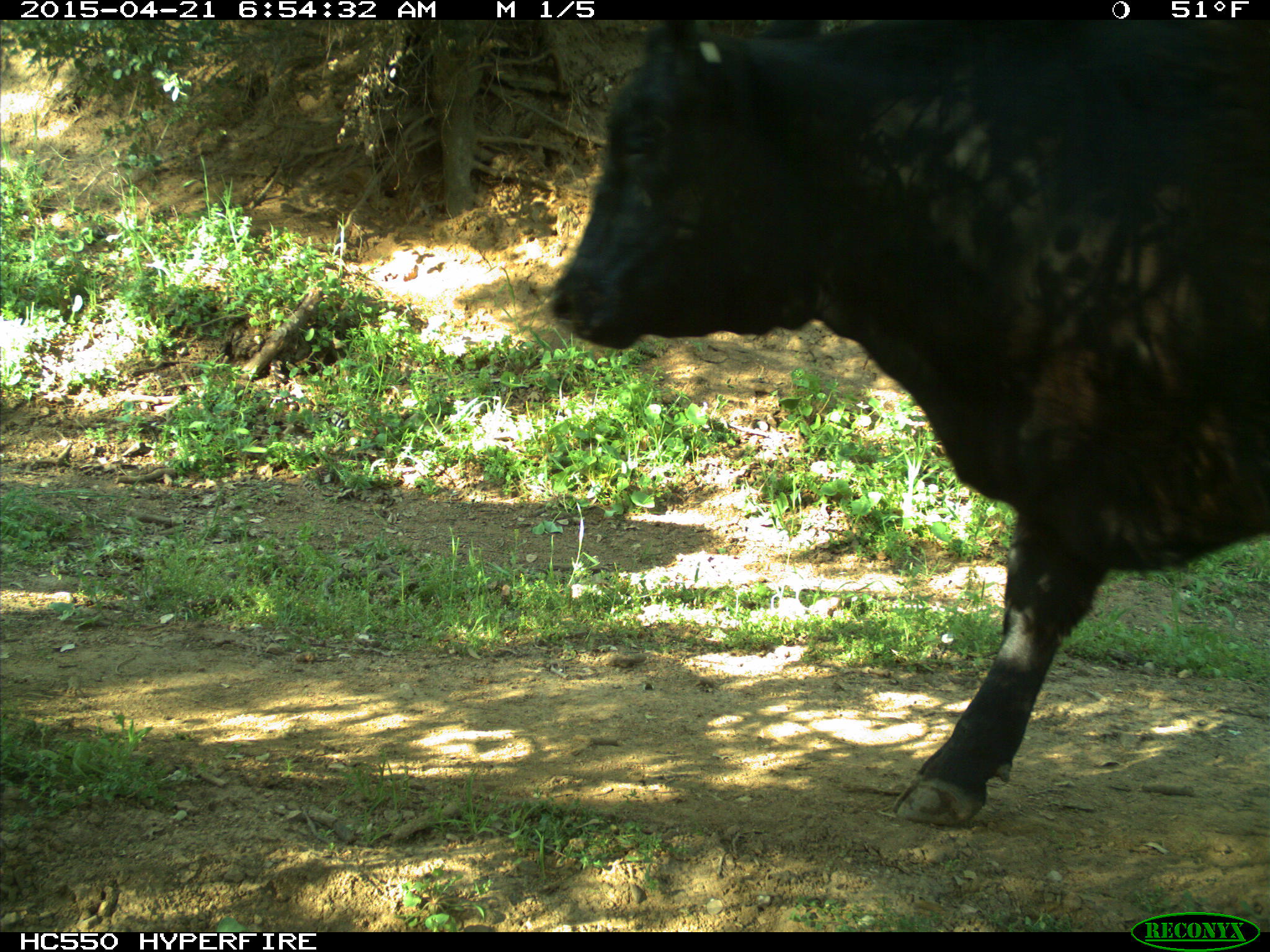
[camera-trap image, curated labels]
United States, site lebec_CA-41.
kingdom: Animalia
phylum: Chordata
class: Mammalia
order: Artiodactyla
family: Bovidae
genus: Bos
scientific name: Bos taurus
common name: domestic cow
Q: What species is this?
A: Bos taurus (domestic cow).